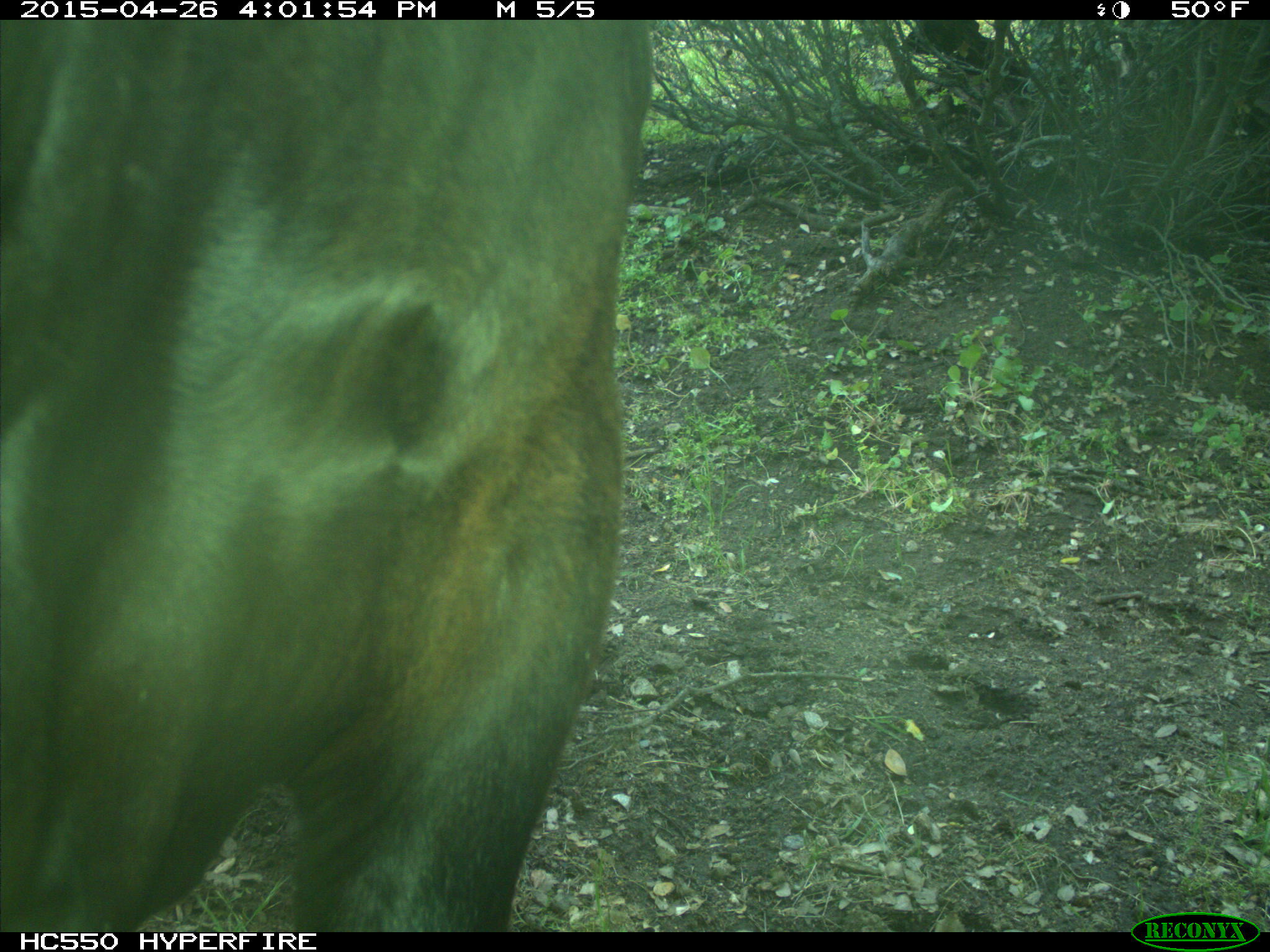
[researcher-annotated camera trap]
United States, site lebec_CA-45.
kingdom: Animalia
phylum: Chordata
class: Mammalia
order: Artiodactyla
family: Bovidae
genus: Bos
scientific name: Bos taurus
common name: domestic cow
Bos taurus (domestic cow).